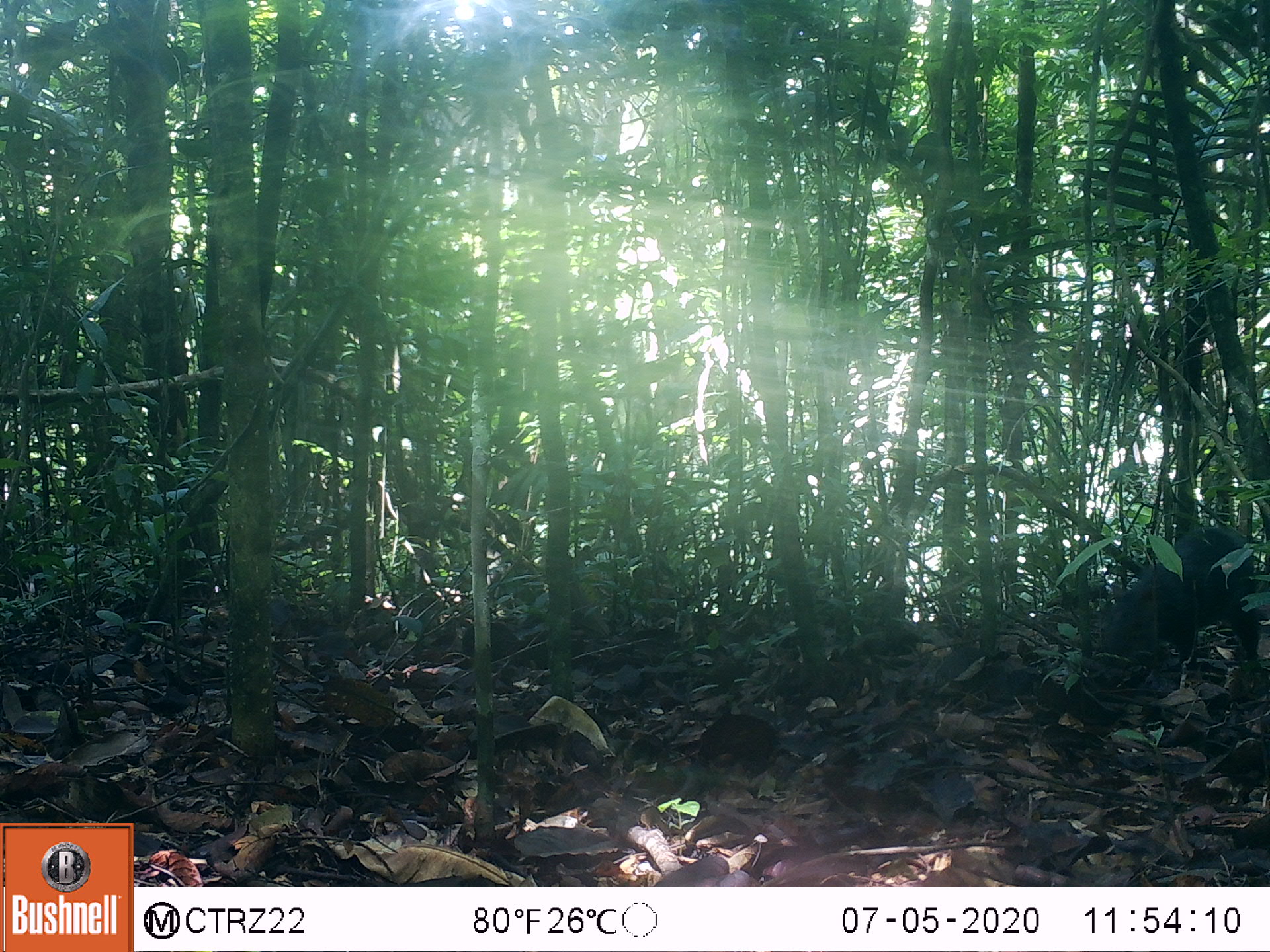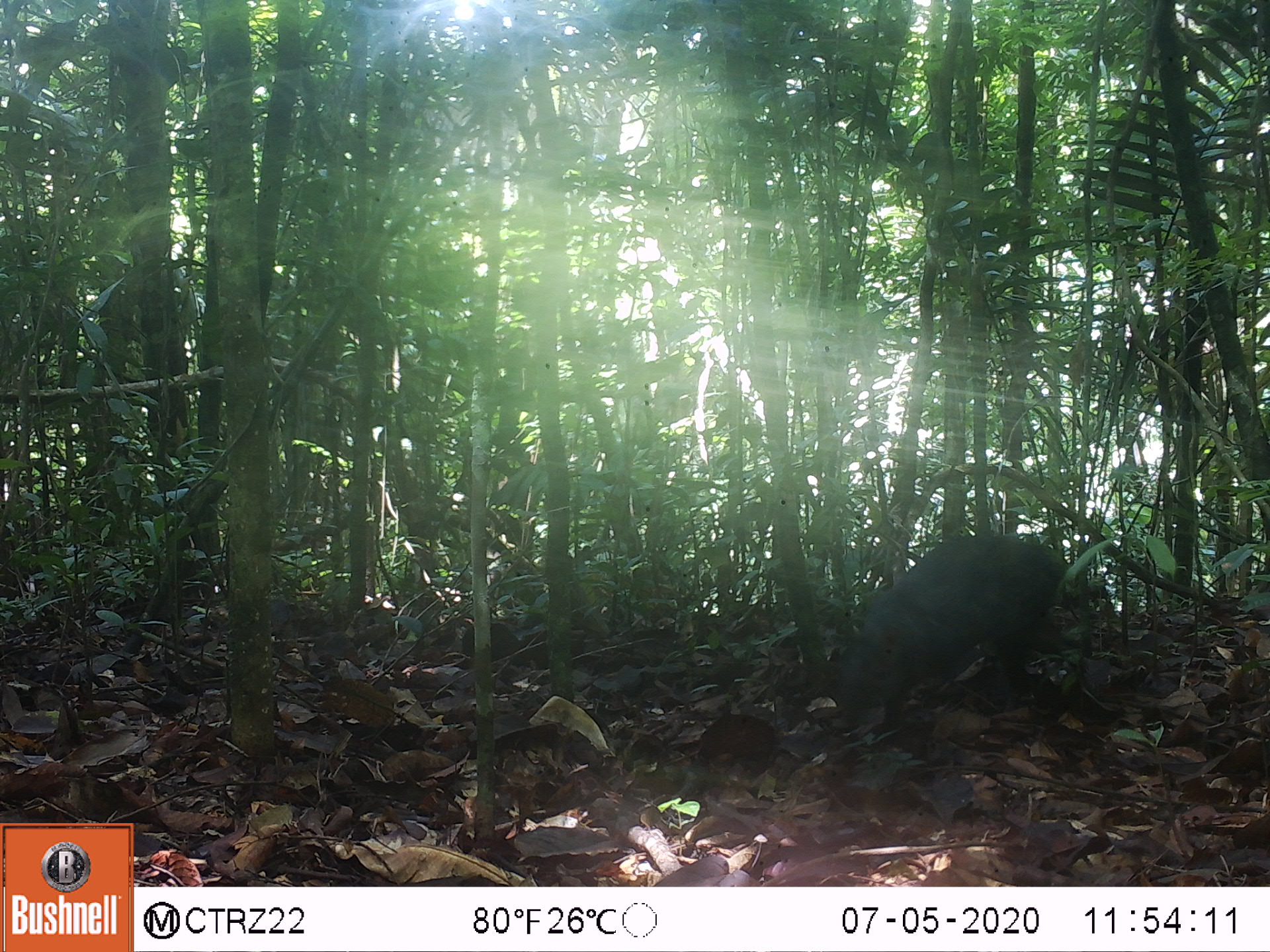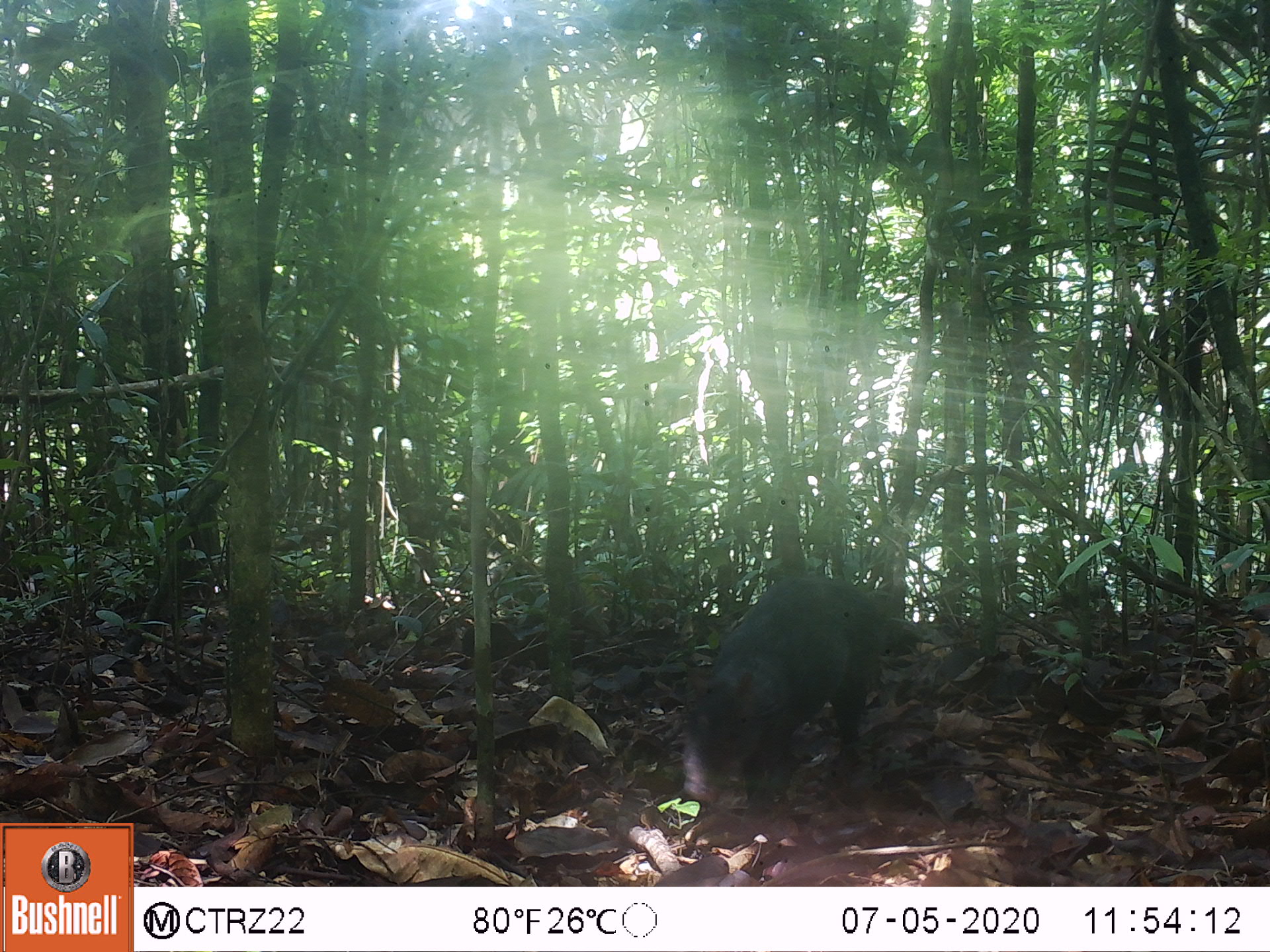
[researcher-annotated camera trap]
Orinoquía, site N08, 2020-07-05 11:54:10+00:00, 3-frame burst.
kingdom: Animalia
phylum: Chordata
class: Mammalia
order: Rodentia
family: Dasyproctidae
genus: Dasyprocta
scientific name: Dasyprocta fuliginosa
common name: black agouti